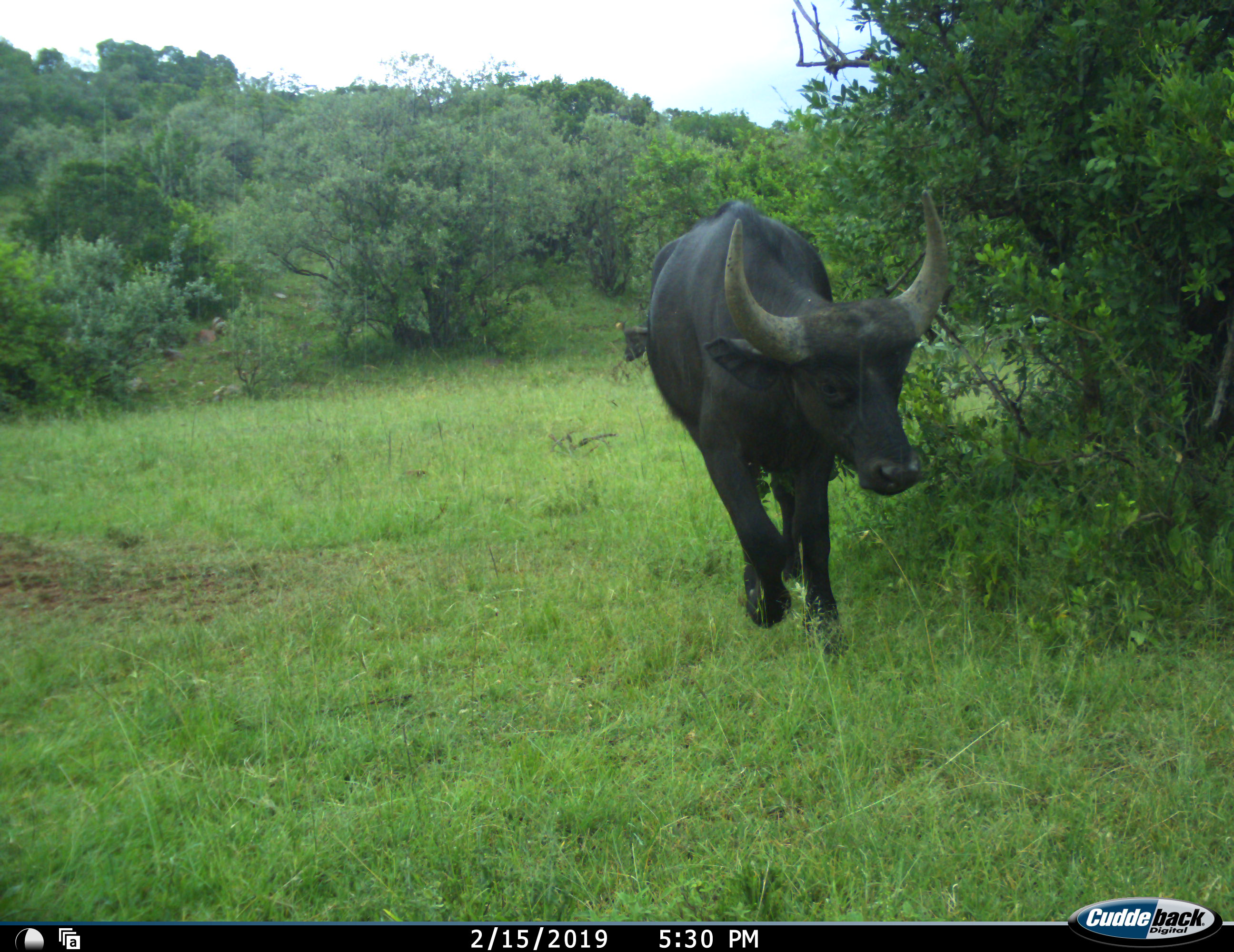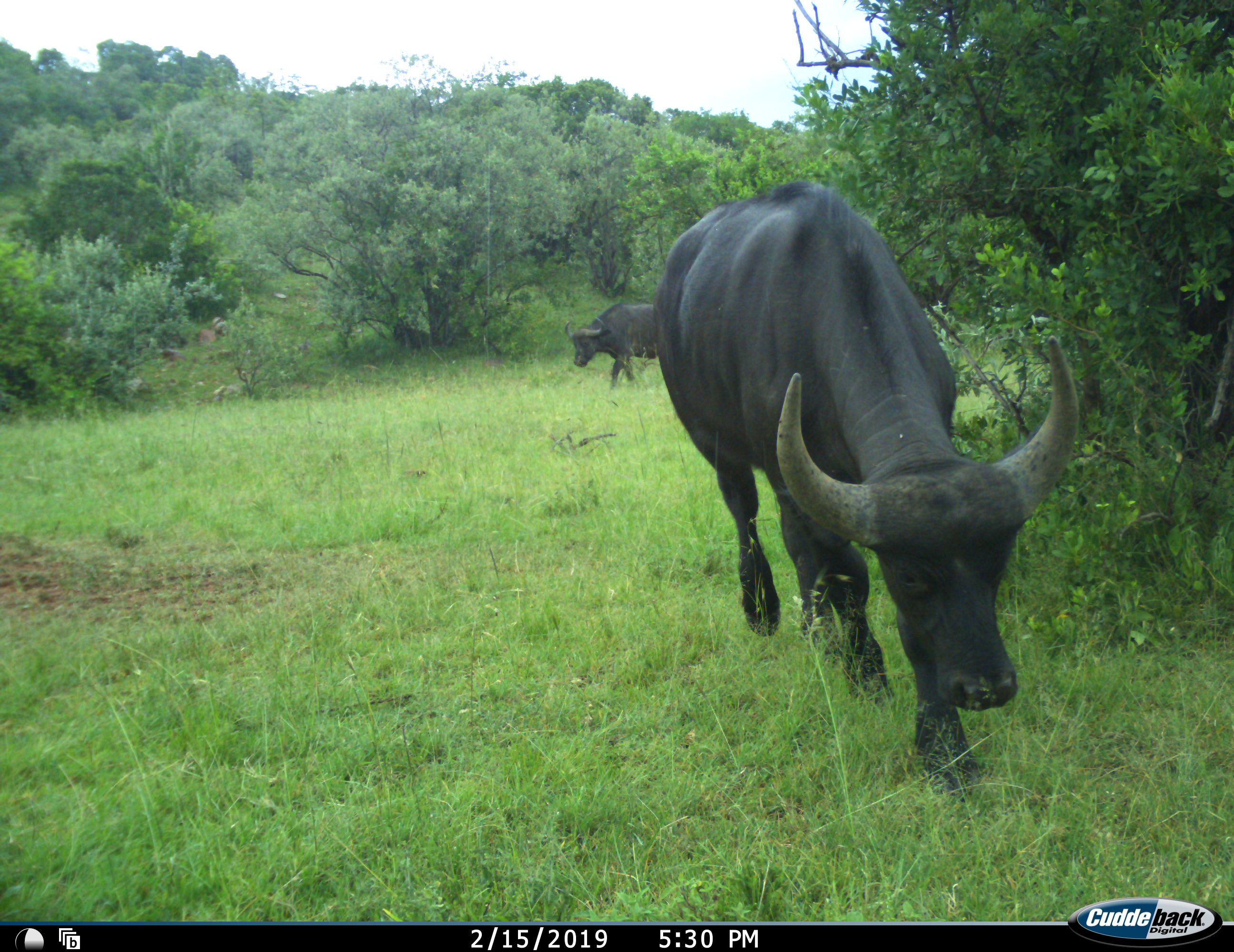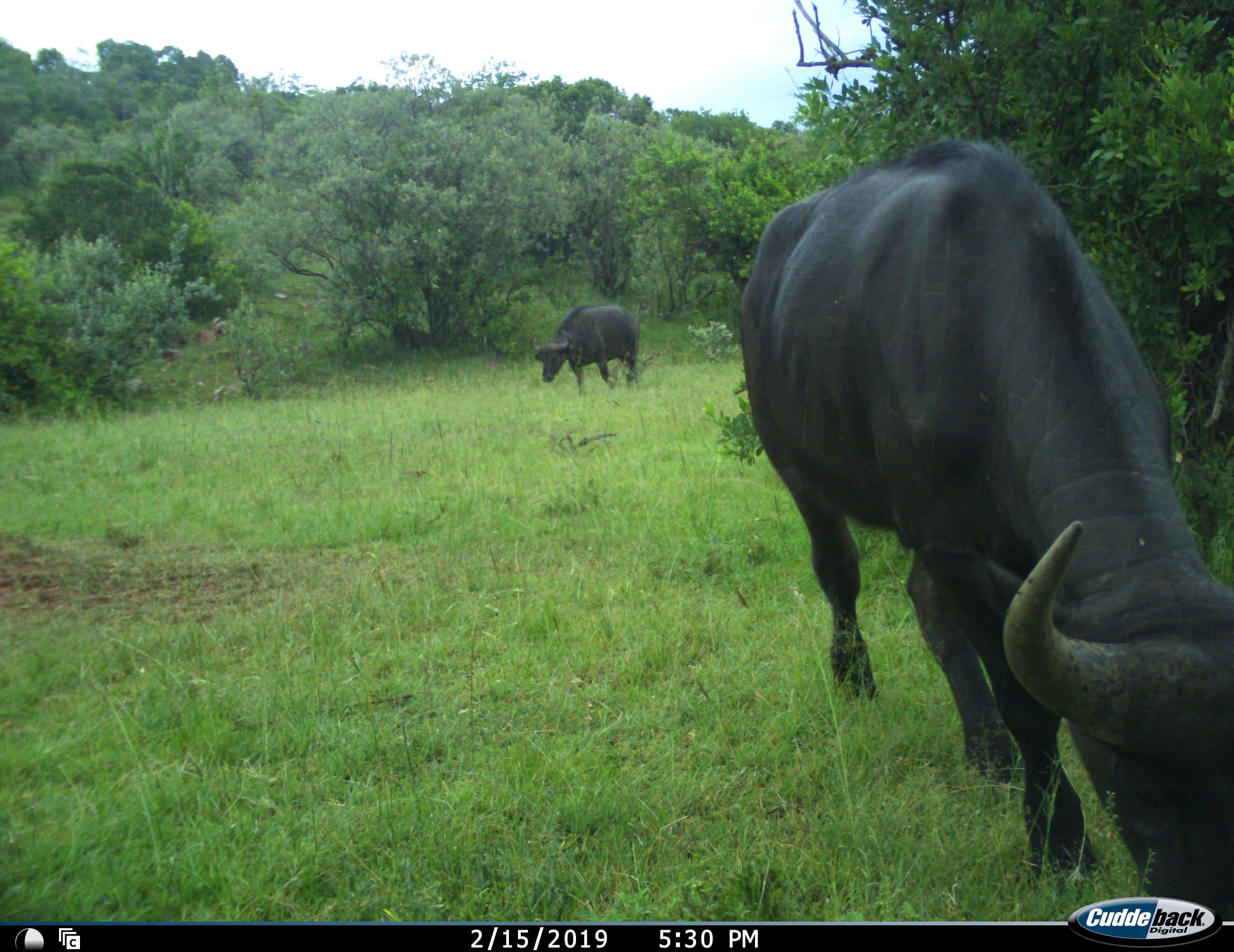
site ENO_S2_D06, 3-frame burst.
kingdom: Animalia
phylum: Chordata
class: Mammalia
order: Artiodactyla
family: Bovidae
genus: Syncerus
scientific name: Syncerus caffer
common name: african buffalo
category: buffalo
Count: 2.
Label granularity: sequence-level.